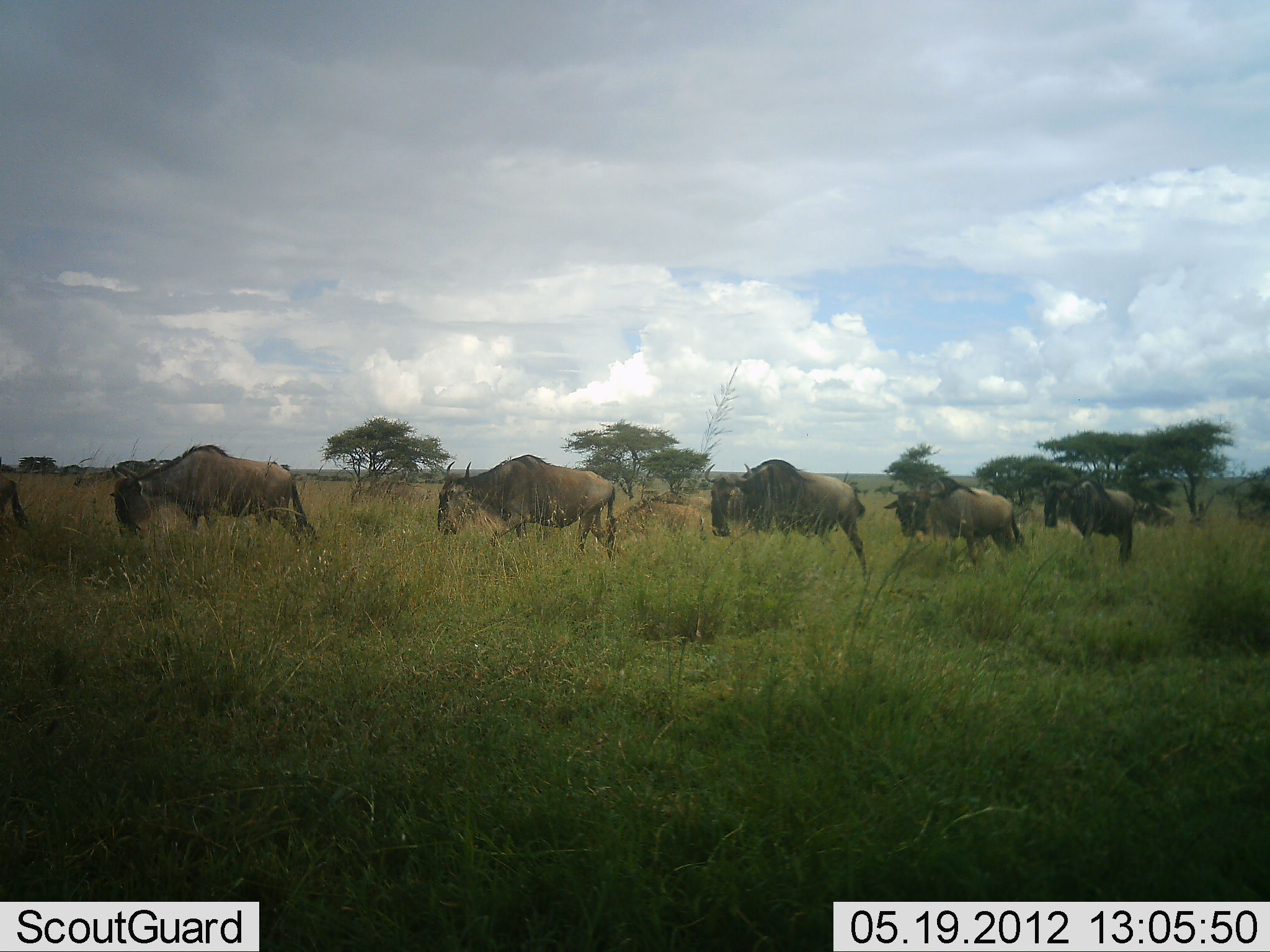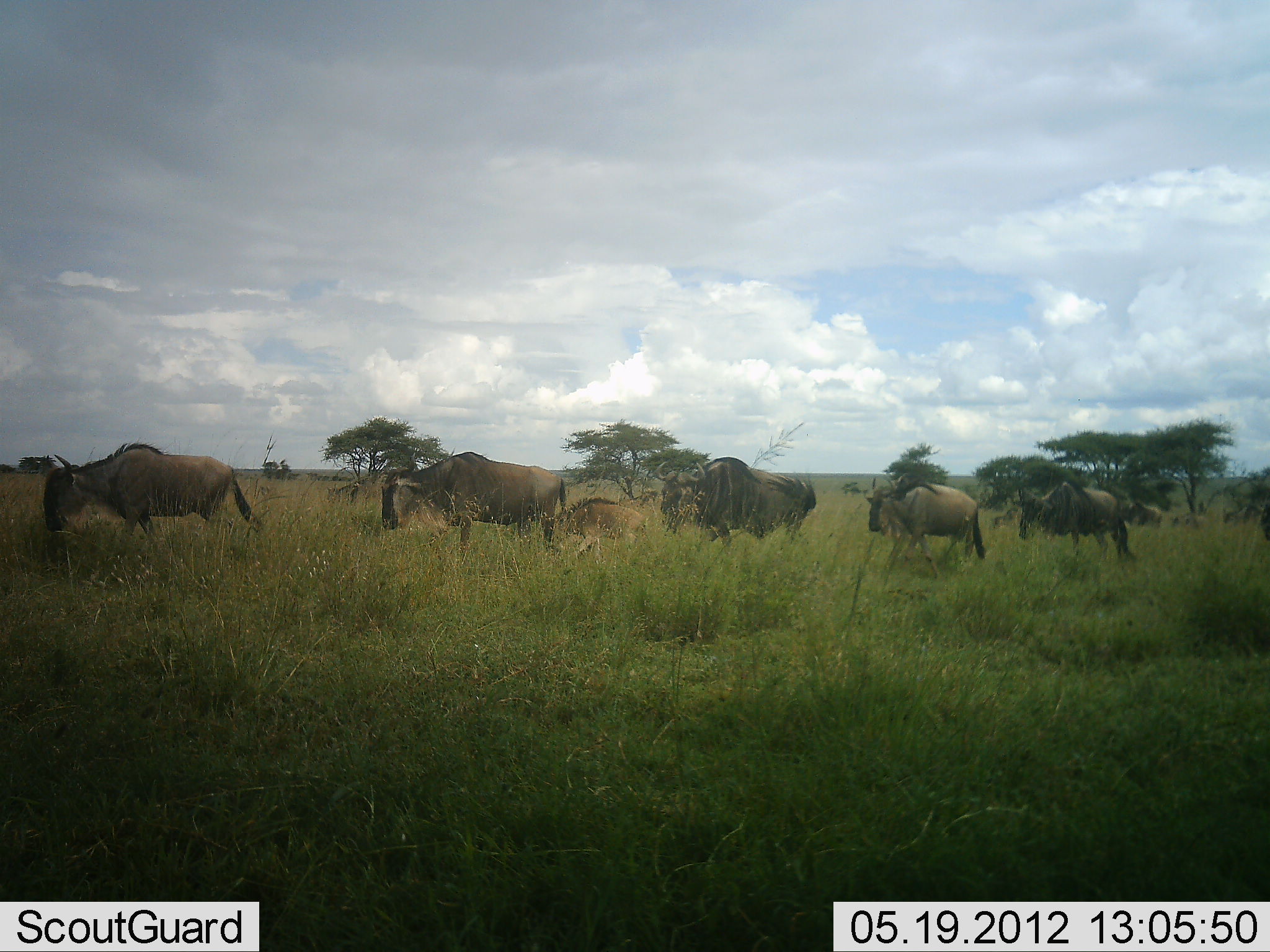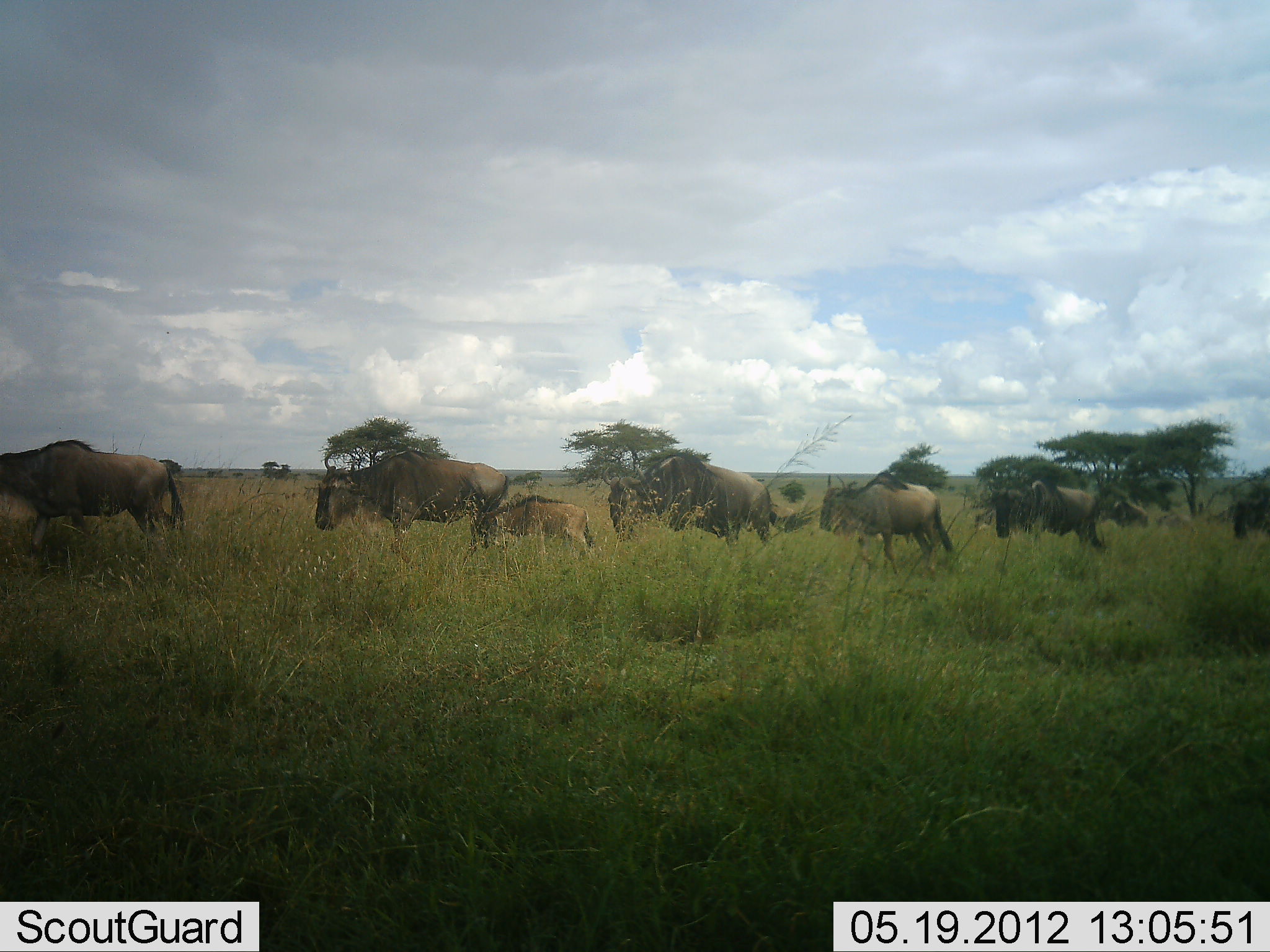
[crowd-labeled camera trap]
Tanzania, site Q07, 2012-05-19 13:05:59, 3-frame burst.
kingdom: Animalia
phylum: Chordata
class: Mammalia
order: Artiodactyla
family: Bovidae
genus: Connochaetes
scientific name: Connochaetes taurinus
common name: blue wildebeest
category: wildebeest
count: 11-50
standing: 0%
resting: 0%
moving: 100%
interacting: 0%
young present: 90%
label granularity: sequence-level